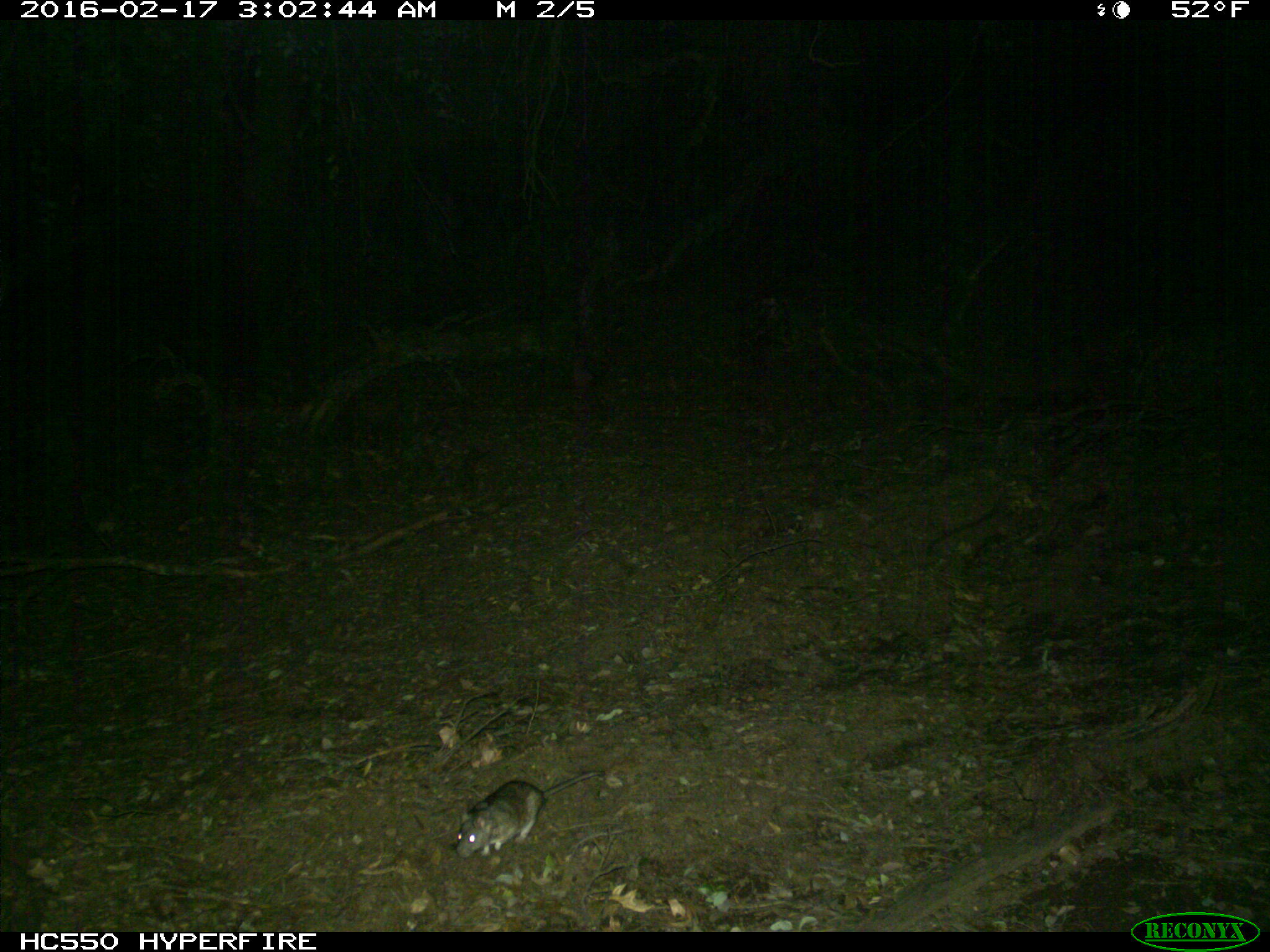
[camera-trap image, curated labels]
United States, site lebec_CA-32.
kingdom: Animalia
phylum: Chordata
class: Mammalia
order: Rodentia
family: Cricetidae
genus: Neotoma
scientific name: Neotoma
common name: pack rat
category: unidentified pack rat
Unidentified pack rat (pack rat) (Neotoma).